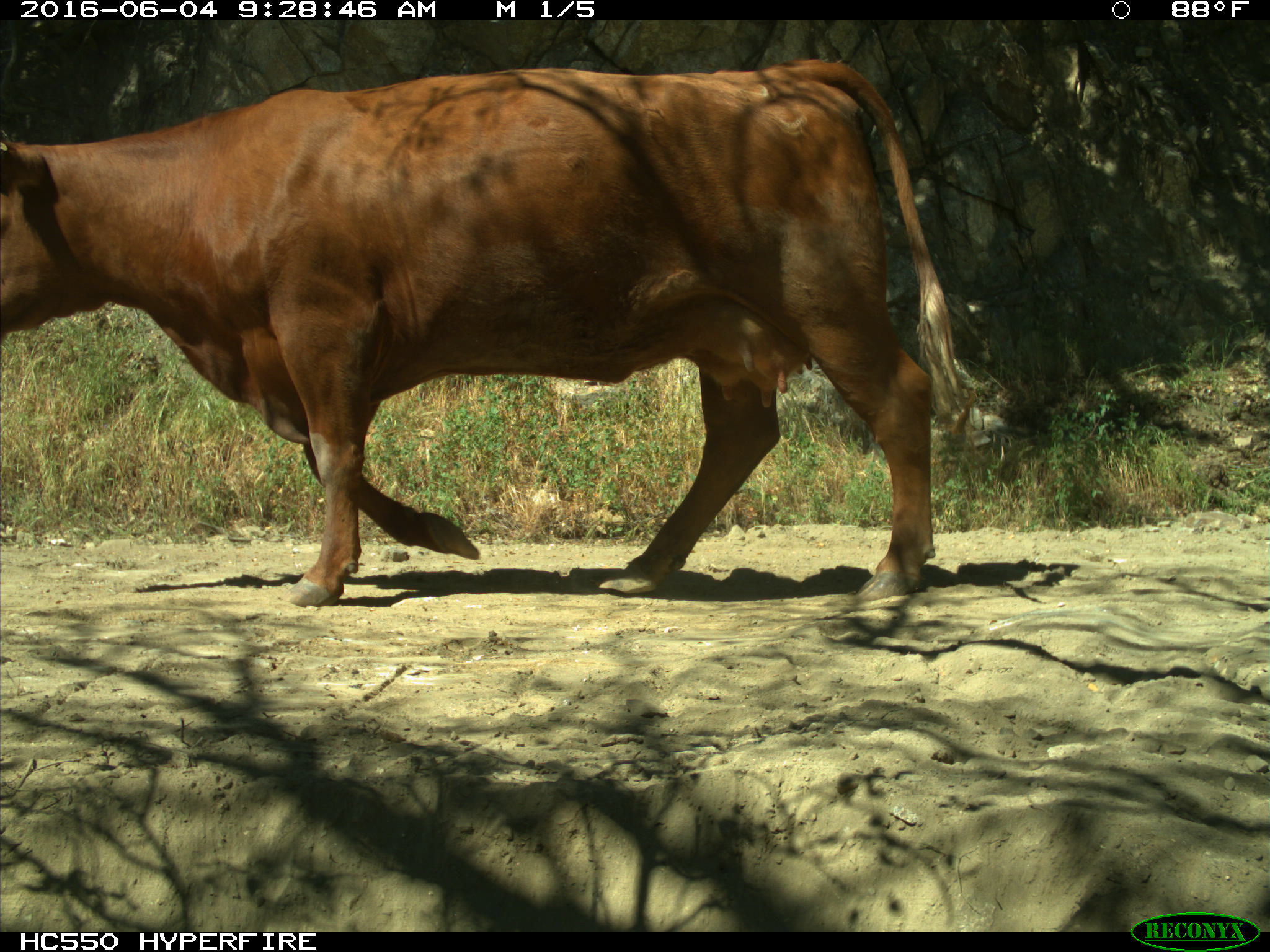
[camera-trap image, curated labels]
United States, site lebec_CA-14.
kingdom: Animalia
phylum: Chordata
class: Mammalia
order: Artiodactyla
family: Bovidae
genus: Bos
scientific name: Bos taurus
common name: domestic cow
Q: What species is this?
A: Bos taurus (domestic cow).